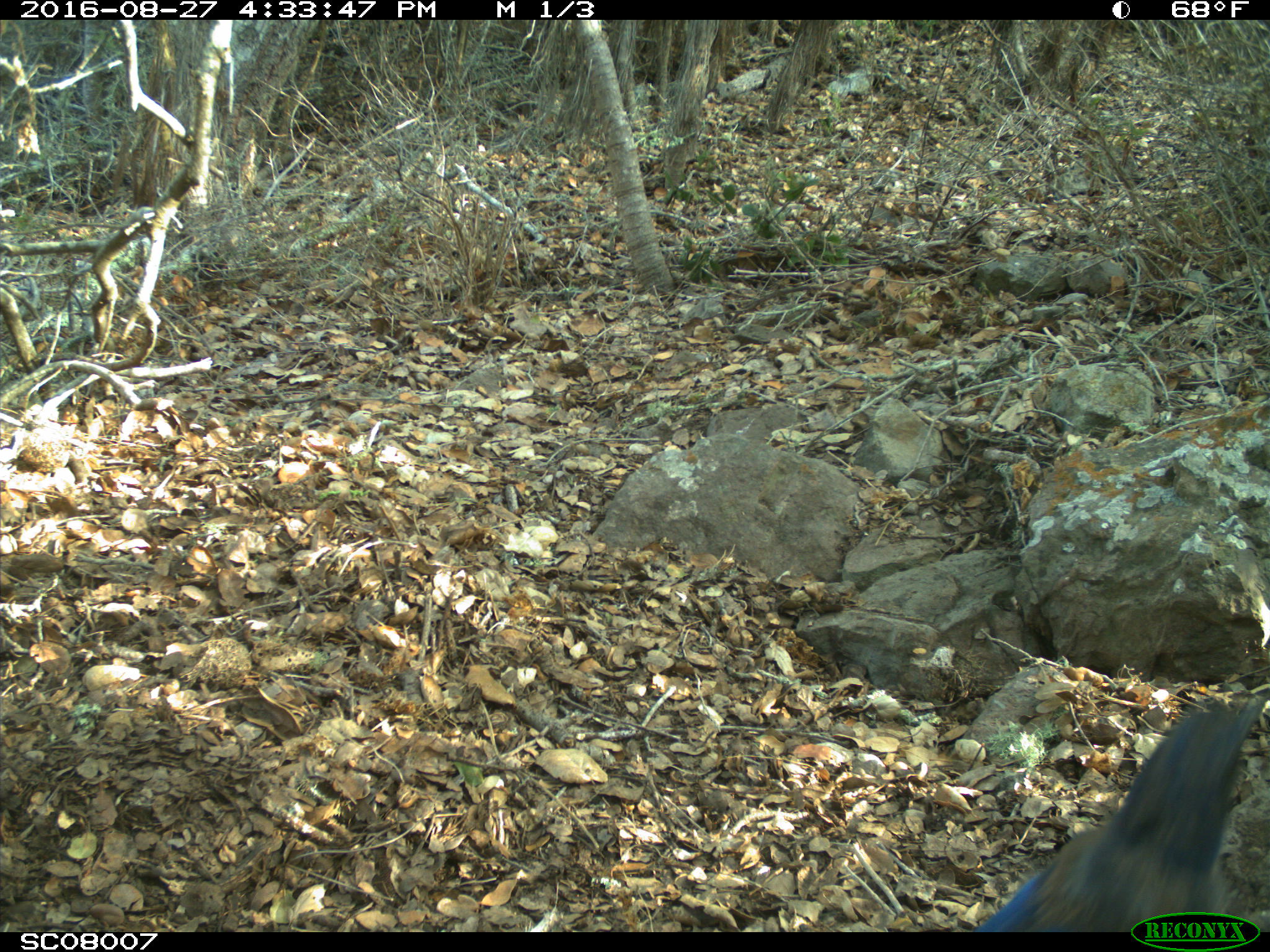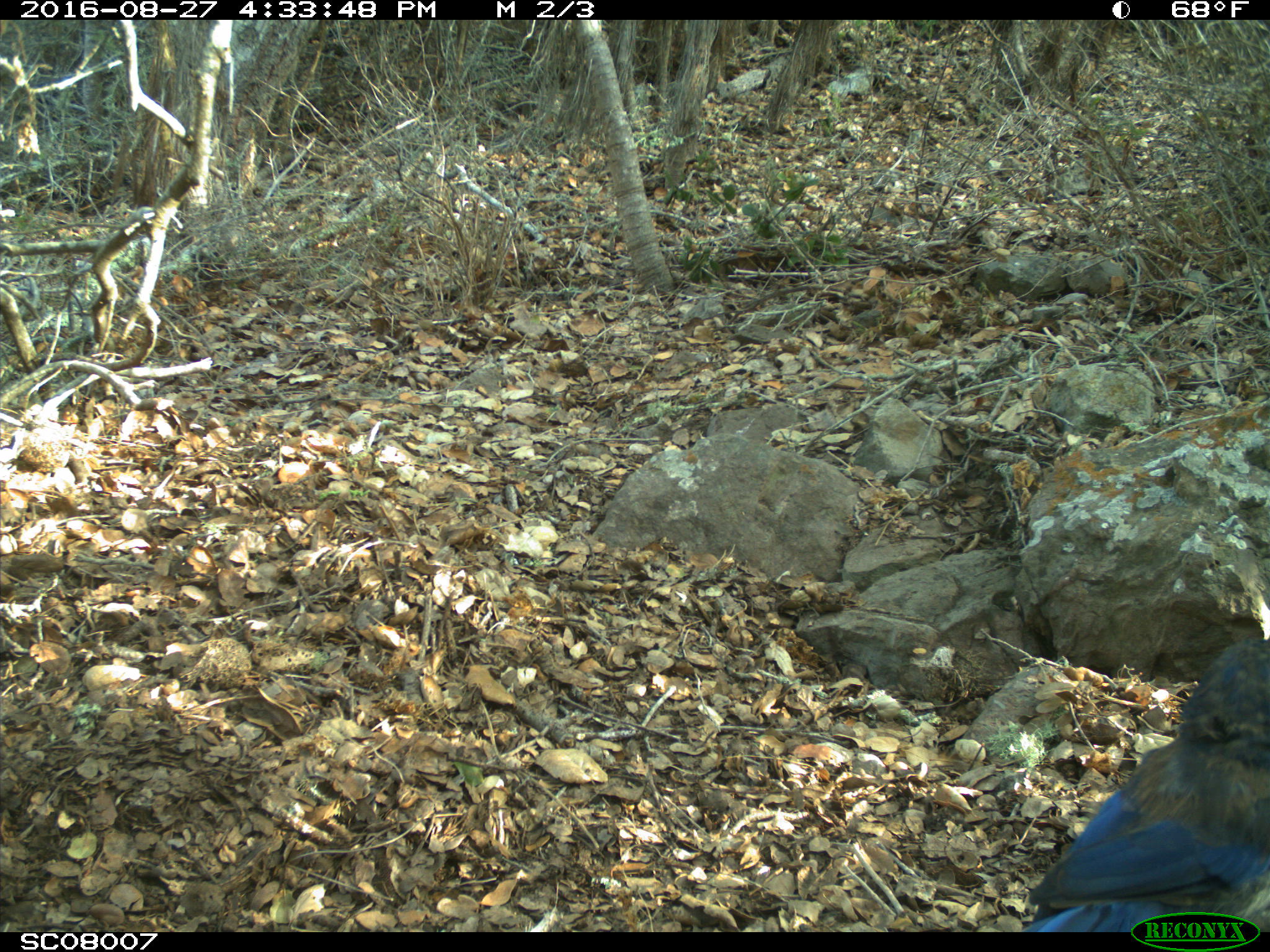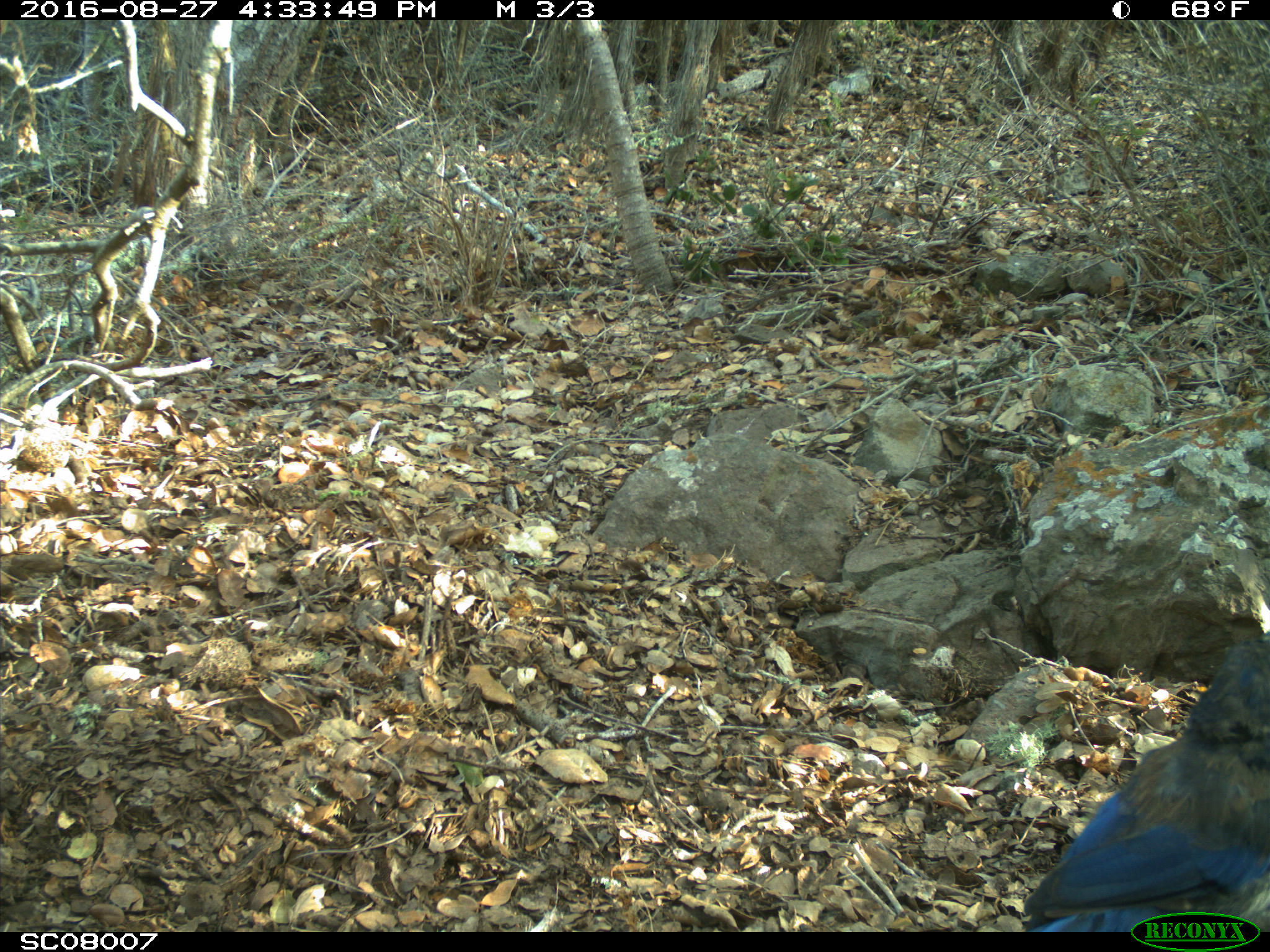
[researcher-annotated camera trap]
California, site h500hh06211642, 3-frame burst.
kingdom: Animalia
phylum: Chordata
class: Aves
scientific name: Aves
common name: bird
Bird (Aves).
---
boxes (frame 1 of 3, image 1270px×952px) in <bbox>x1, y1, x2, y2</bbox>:
bird: <bbox>971, 701, 1263, 931</bbox>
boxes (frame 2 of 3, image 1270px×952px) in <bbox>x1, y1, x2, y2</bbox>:
bird: <bbox>1018, 637, 1269, 932</bbox>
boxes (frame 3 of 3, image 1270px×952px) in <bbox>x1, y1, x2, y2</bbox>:
bird: <bbox>1024, 632, 1269, 932</bbox>